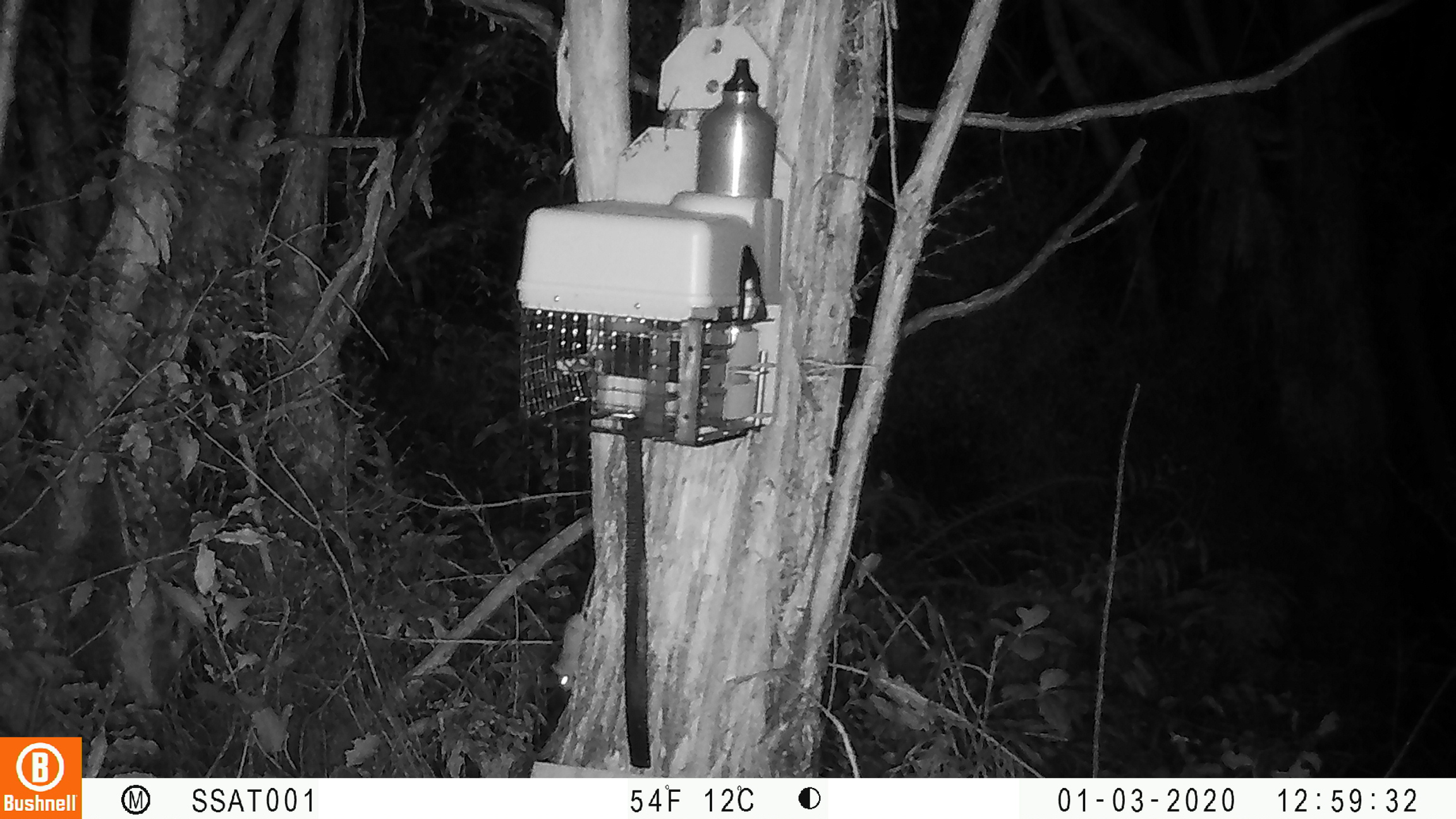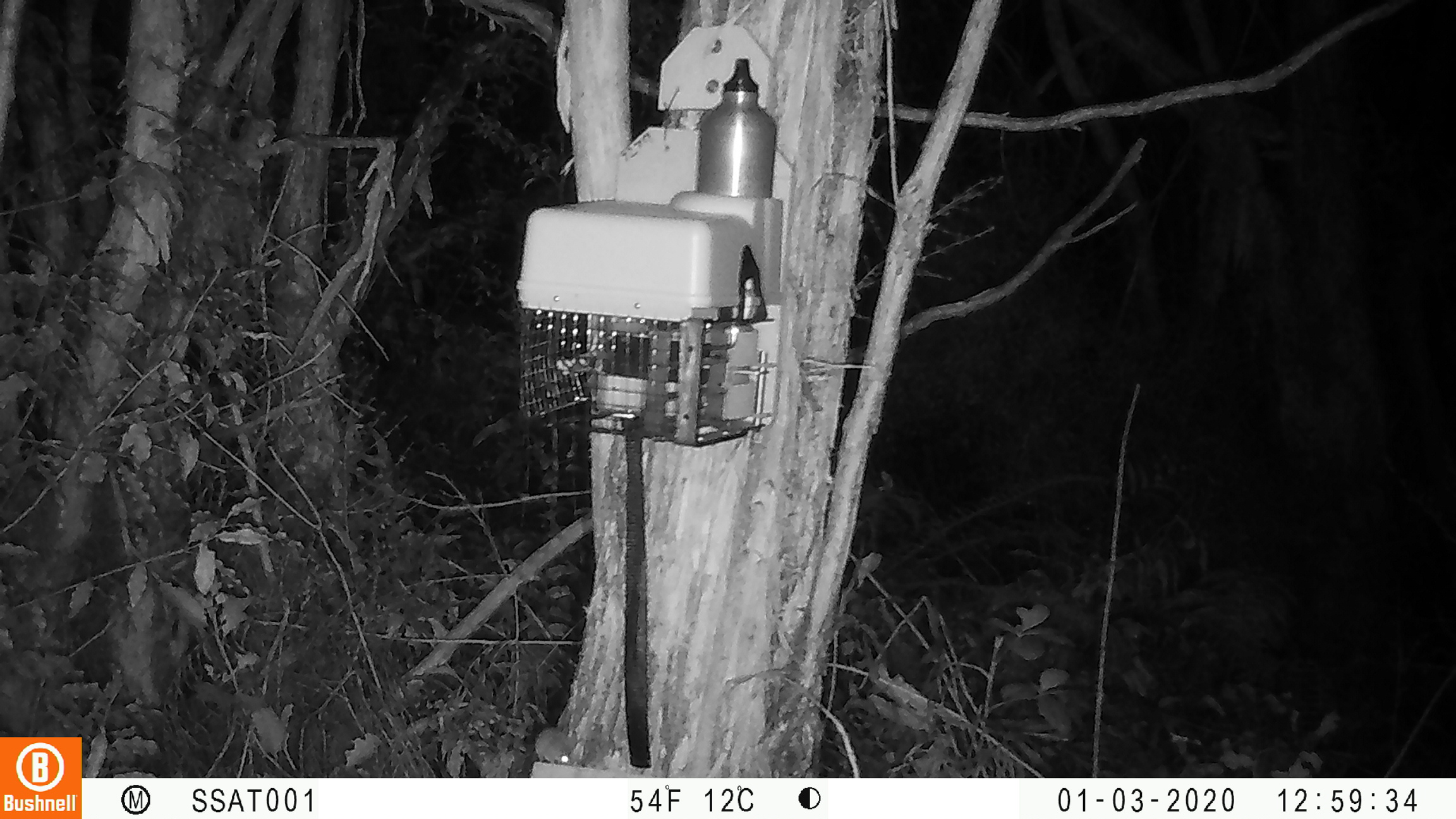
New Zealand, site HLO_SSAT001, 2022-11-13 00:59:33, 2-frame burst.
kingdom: Animalia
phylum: Chordata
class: Mammalia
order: Rodentia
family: Muridae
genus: Mus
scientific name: Mus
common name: mouse